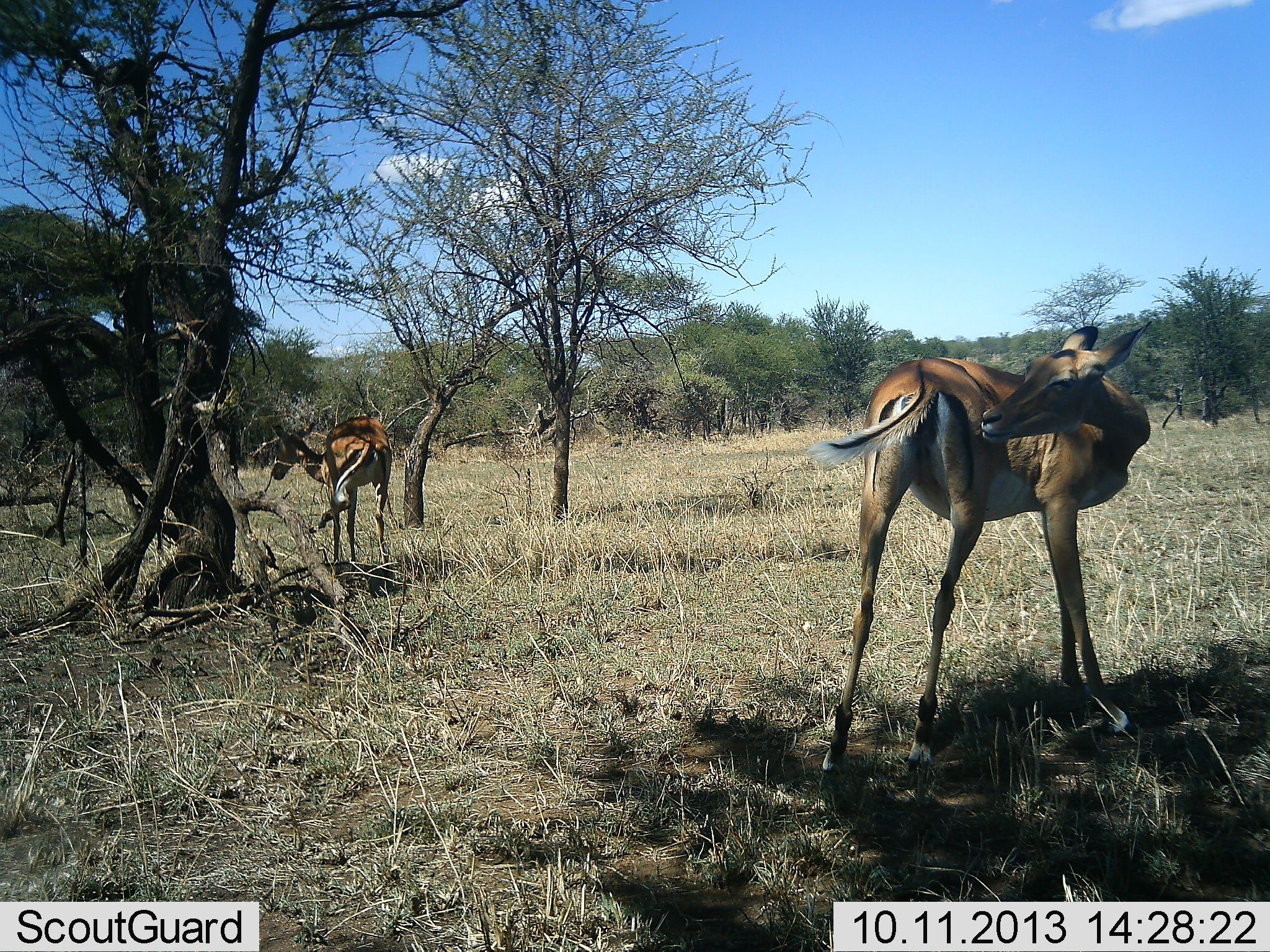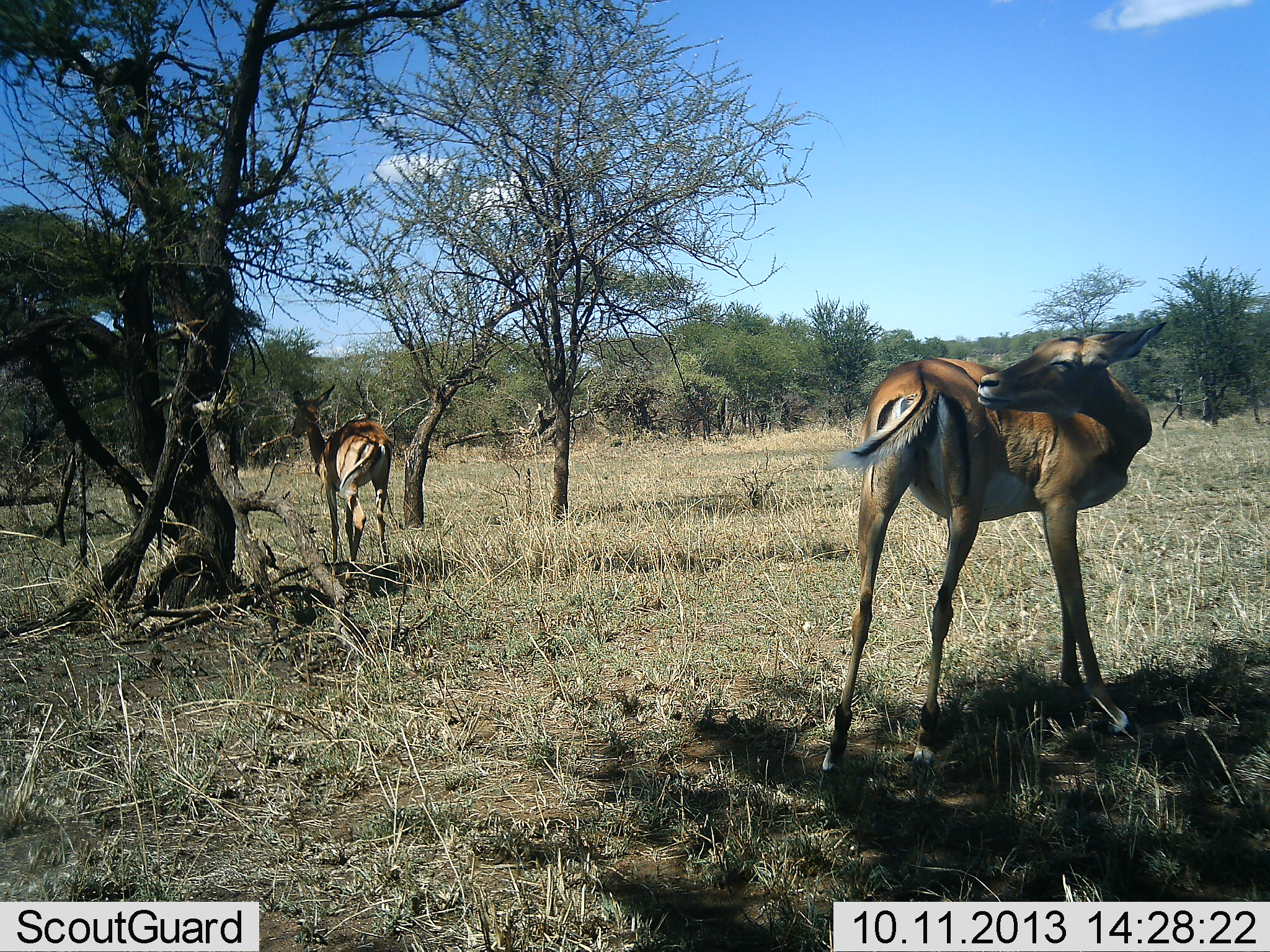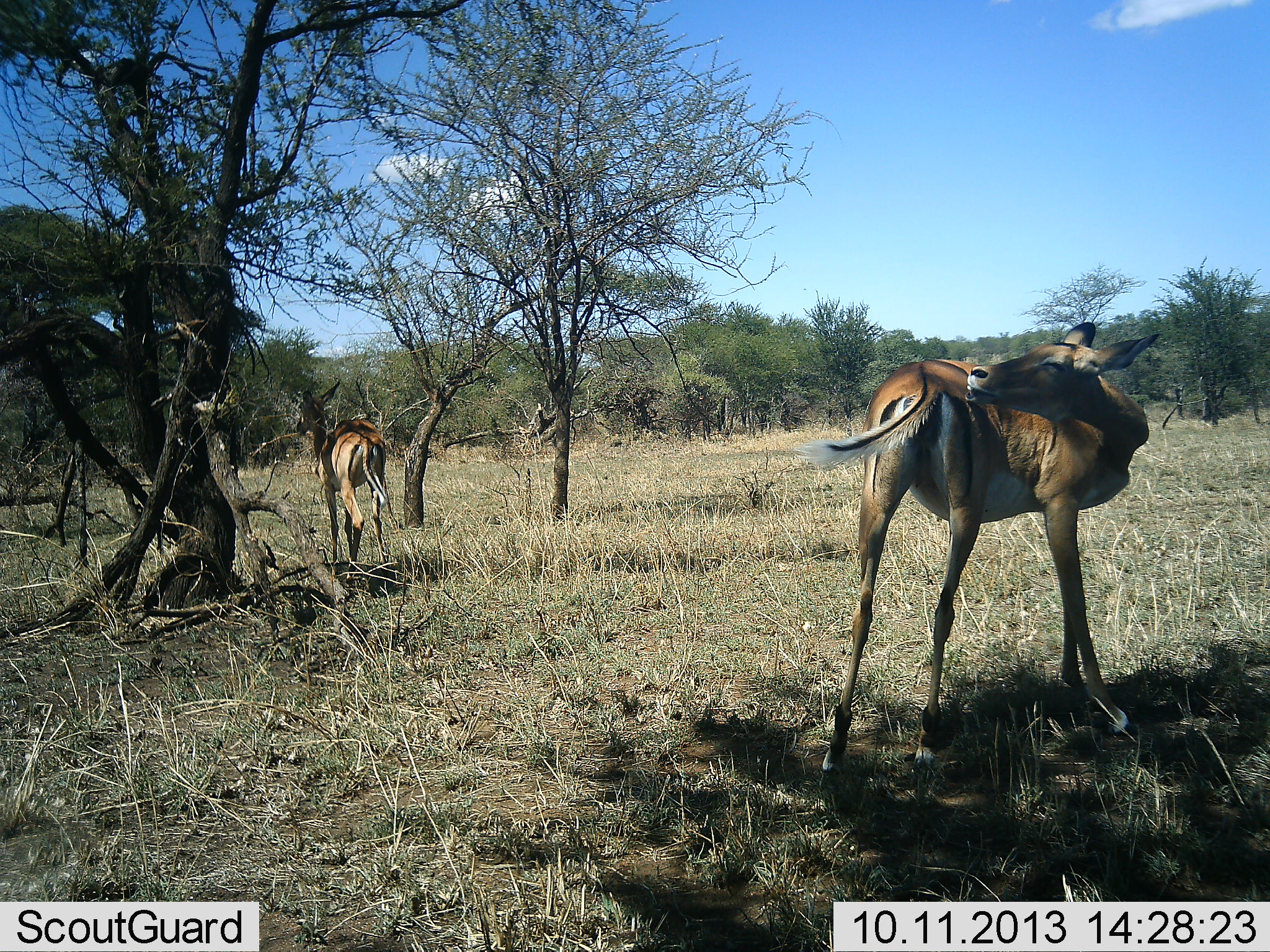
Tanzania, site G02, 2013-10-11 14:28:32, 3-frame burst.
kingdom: Animalia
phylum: Chordata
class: Mammalia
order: Artiodactyla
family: Bovidae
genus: Aepyceros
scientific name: Aepyceros melampus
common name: impala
Impala (Aepyceros melampus), count 2. Behavior (volunteer vote fractions): standing 100%, resting 10%, moving 0%, interacting 0%. Young present (vote fraction): 0%. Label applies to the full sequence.